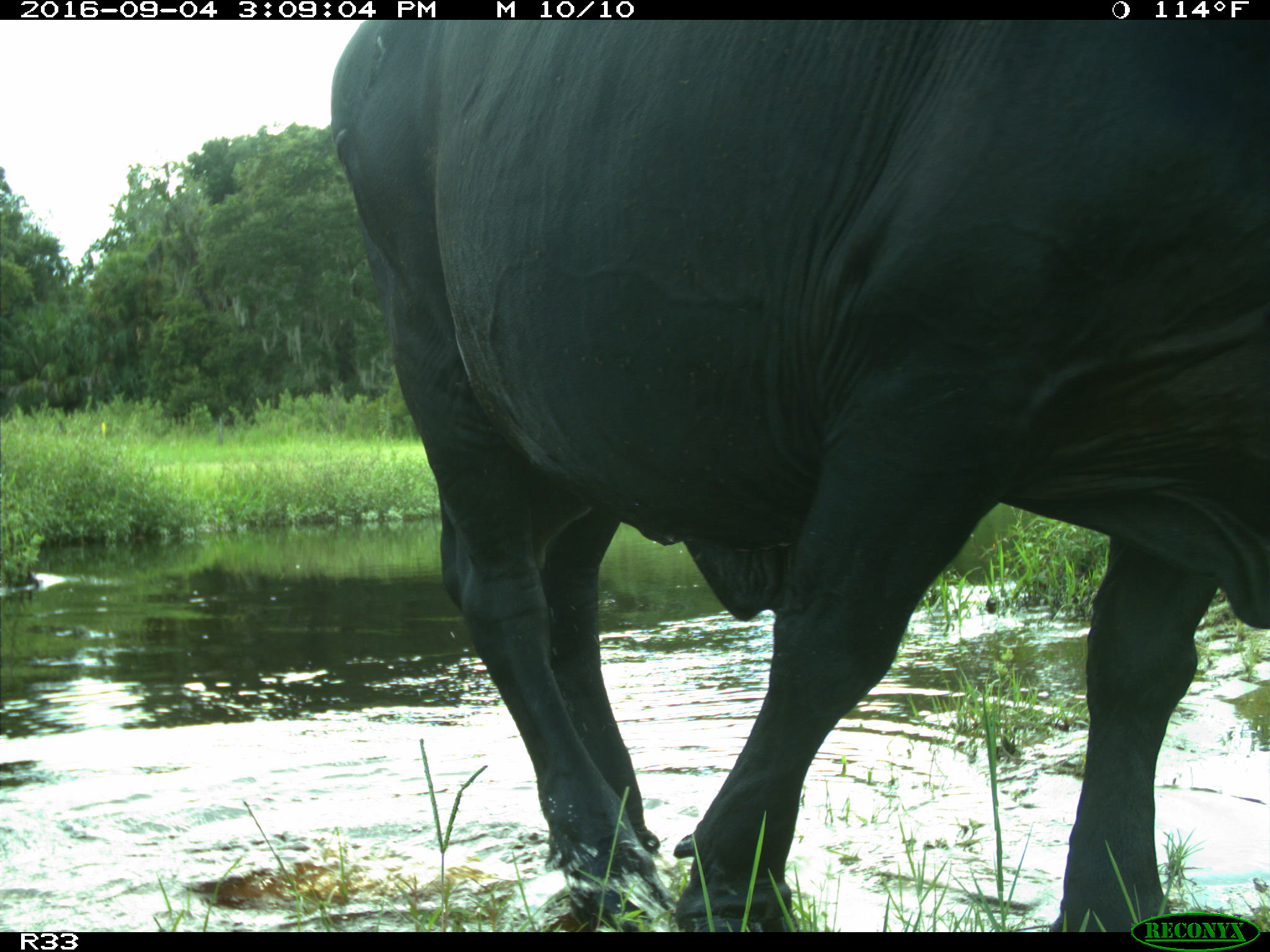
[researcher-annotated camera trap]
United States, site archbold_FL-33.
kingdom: Animalia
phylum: Chordata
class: Mammalia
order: Artiodactyla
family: Bovidae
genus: Bos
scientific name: Bos taurus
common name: domestic cow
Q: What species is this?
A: Bos taurus (domestic cow).